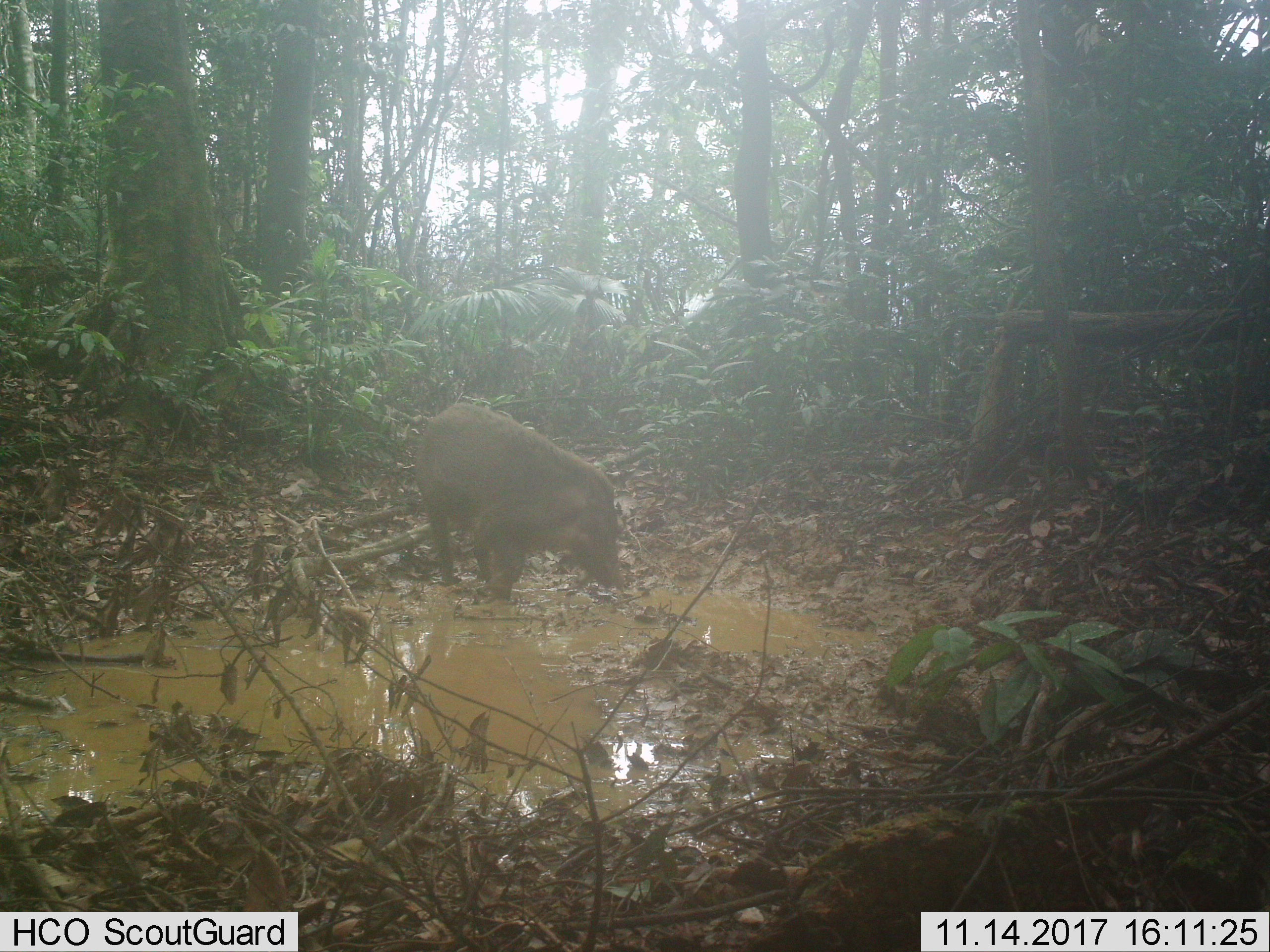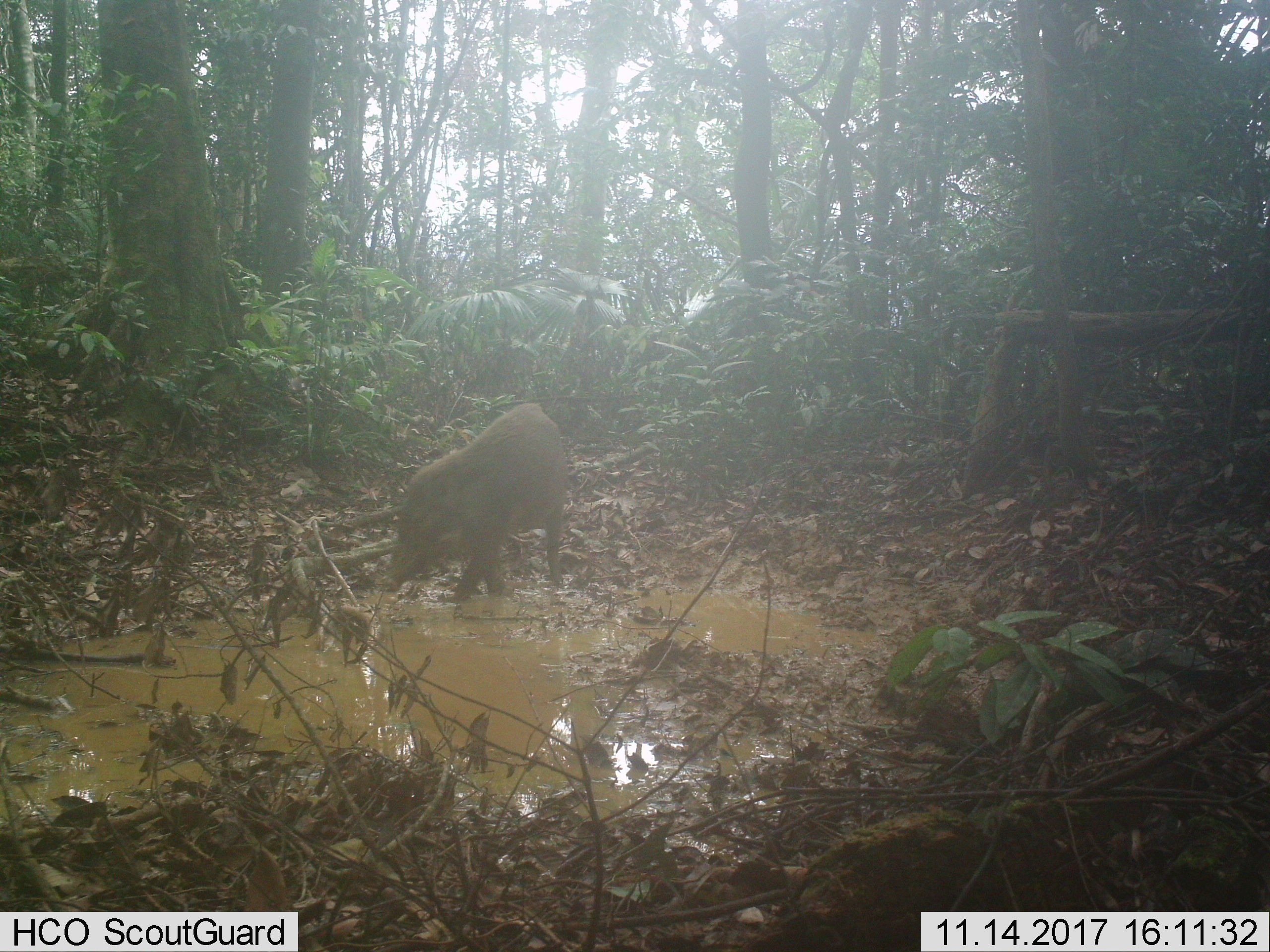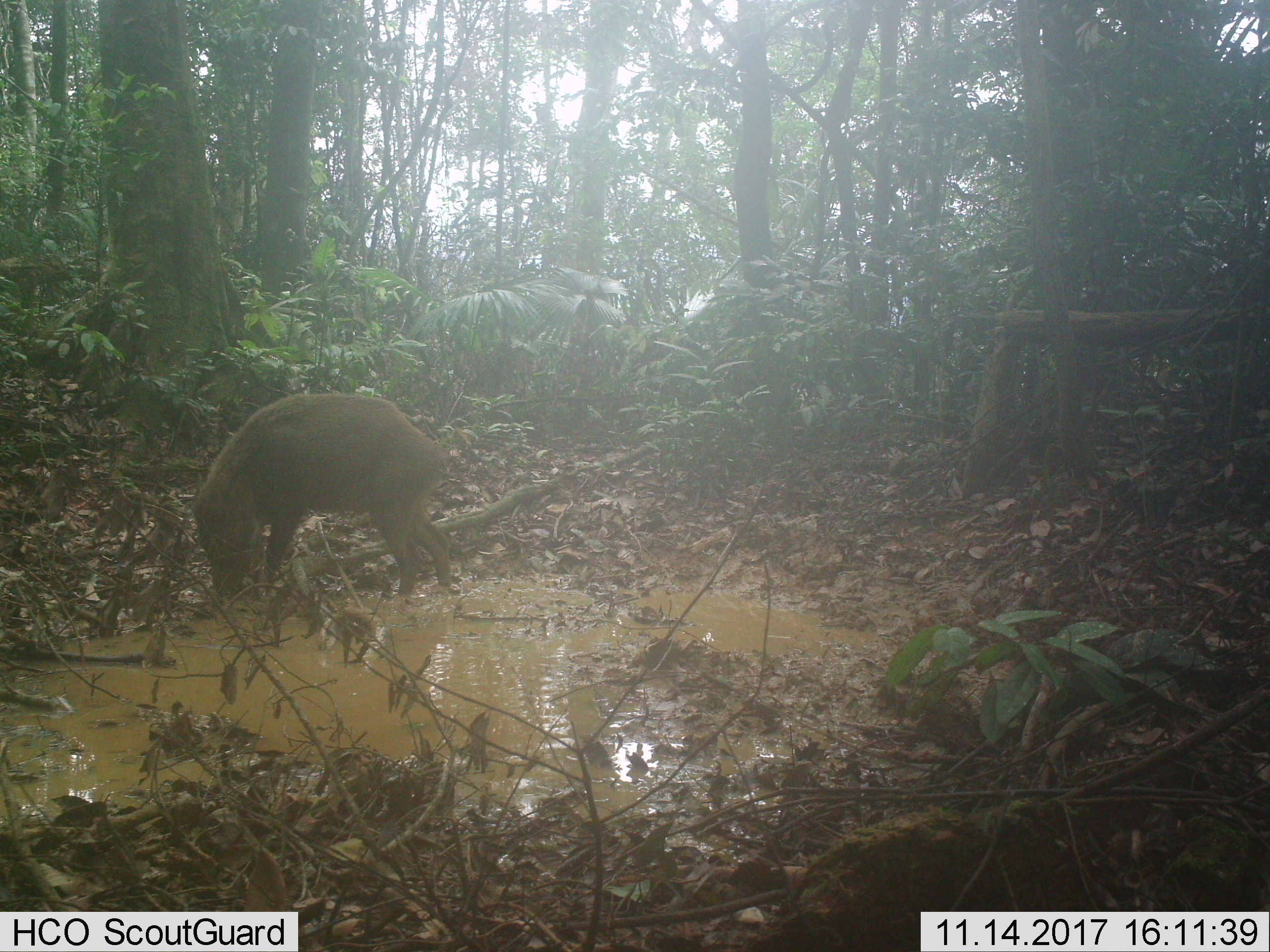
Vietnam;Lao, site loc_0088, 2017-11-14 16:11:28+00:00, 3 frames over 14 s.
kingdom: Animalia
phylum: Chordata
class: Mammalia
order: Artiodactyla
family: Suidae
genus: Sus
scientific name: Sus scrofa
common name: eurasian wild pig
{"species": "eurasian wild pig (Sus scrofa)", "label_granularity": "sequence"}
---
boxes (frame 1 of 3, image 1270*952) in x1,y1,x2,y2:
eurasian wild pig: 412,399,626,601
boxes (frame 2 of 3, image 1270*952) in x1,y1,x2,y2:
eurasian wild pig: 378,399,569,608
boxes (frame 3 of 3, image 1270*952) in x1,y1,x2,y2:
eurasian wild pig: 188,390,456,601